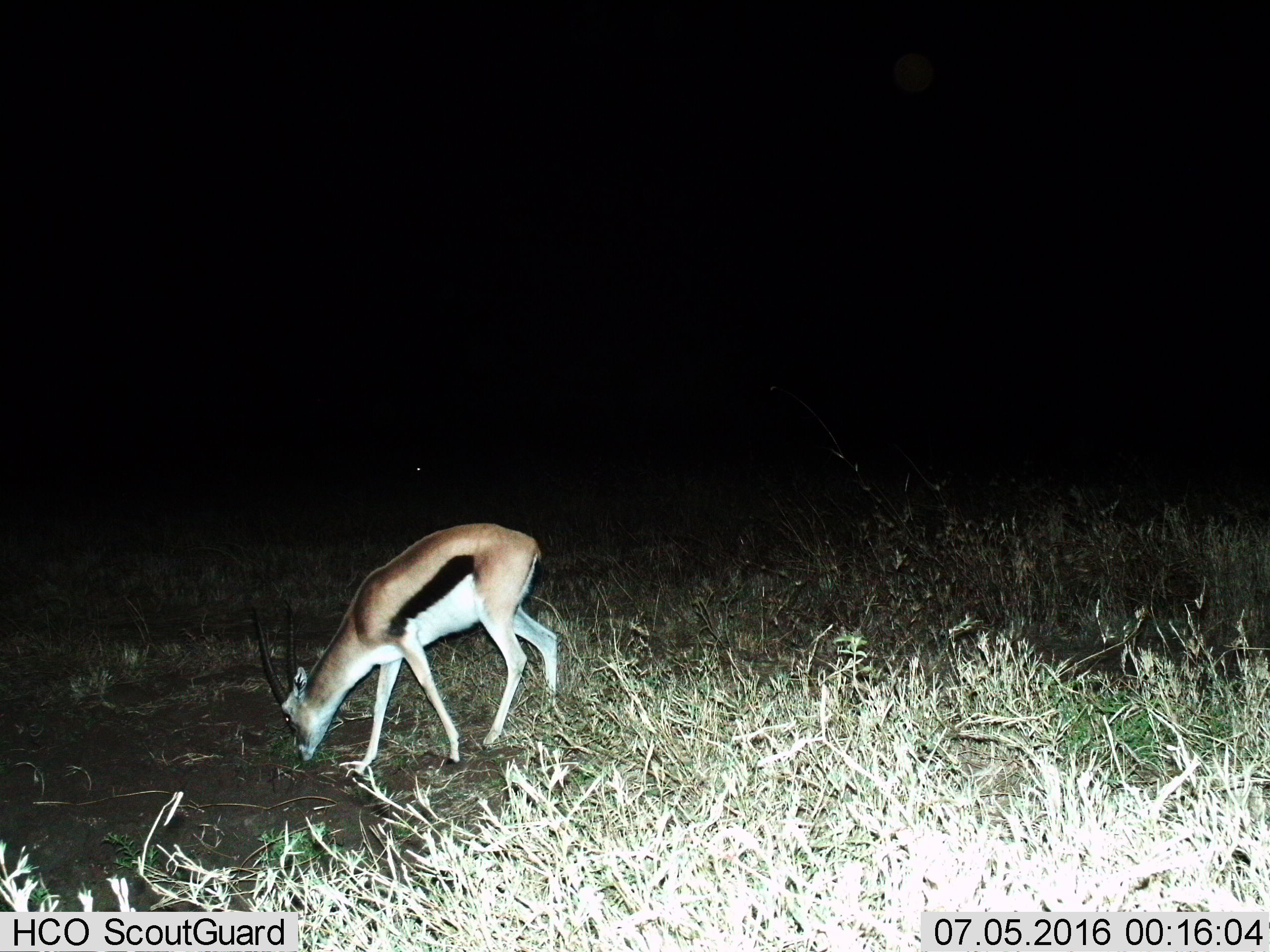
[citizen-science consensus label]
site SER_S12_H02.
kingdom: Animalia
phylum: Chordata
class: Mammalia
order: Artiodactyla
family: Bovidae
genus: Eudorcas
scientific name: Eudorcas thomsonii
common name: thomson's gazelle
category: gazellethomsons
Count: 1.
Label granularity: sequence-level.